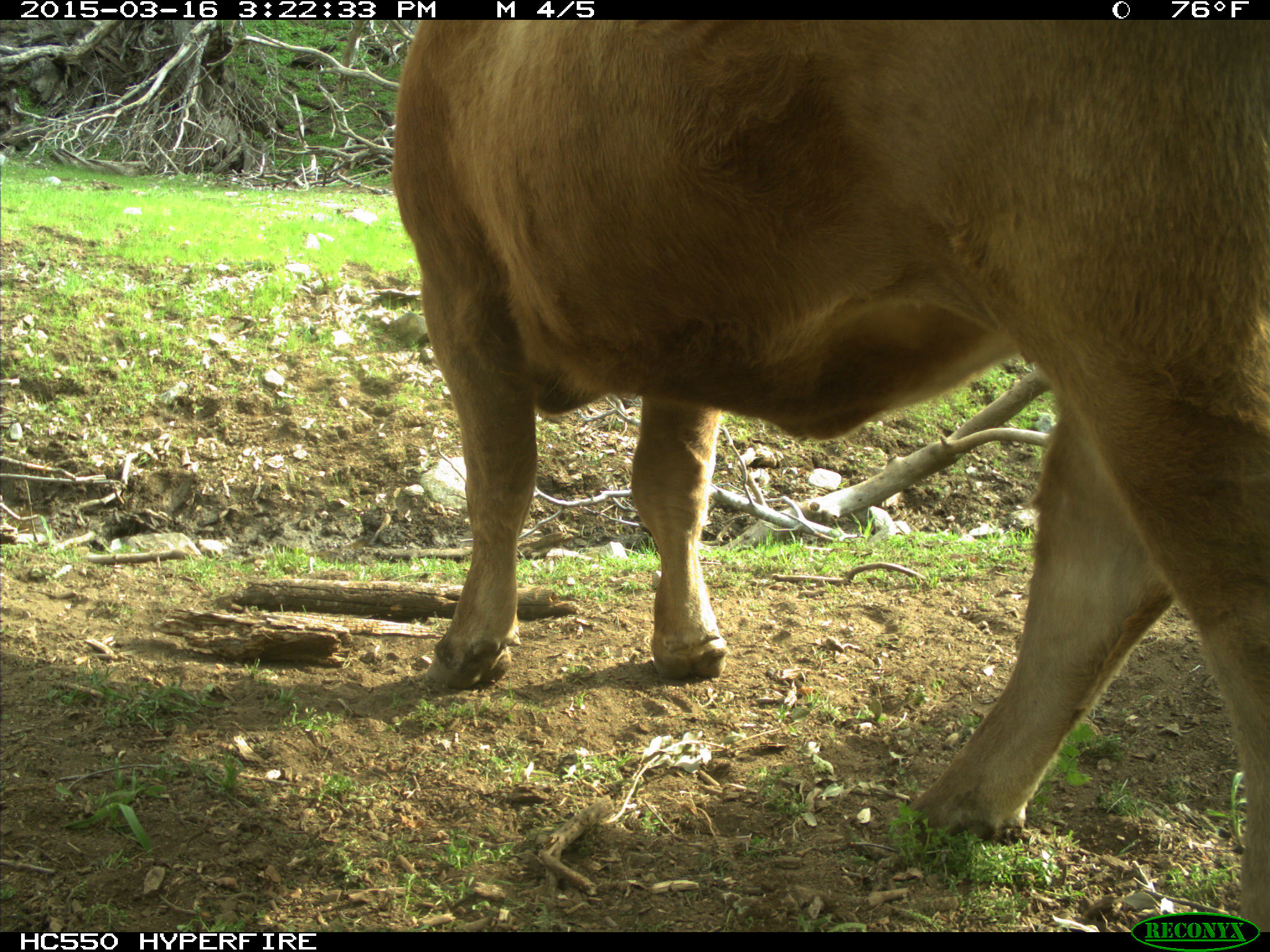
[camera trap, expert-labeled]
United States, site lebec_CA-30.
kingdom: Animalia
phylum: Chordata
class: Mammalia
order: Artiodactyla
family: Bovidae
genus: Bos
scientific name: Bos taurus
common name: domestic cow